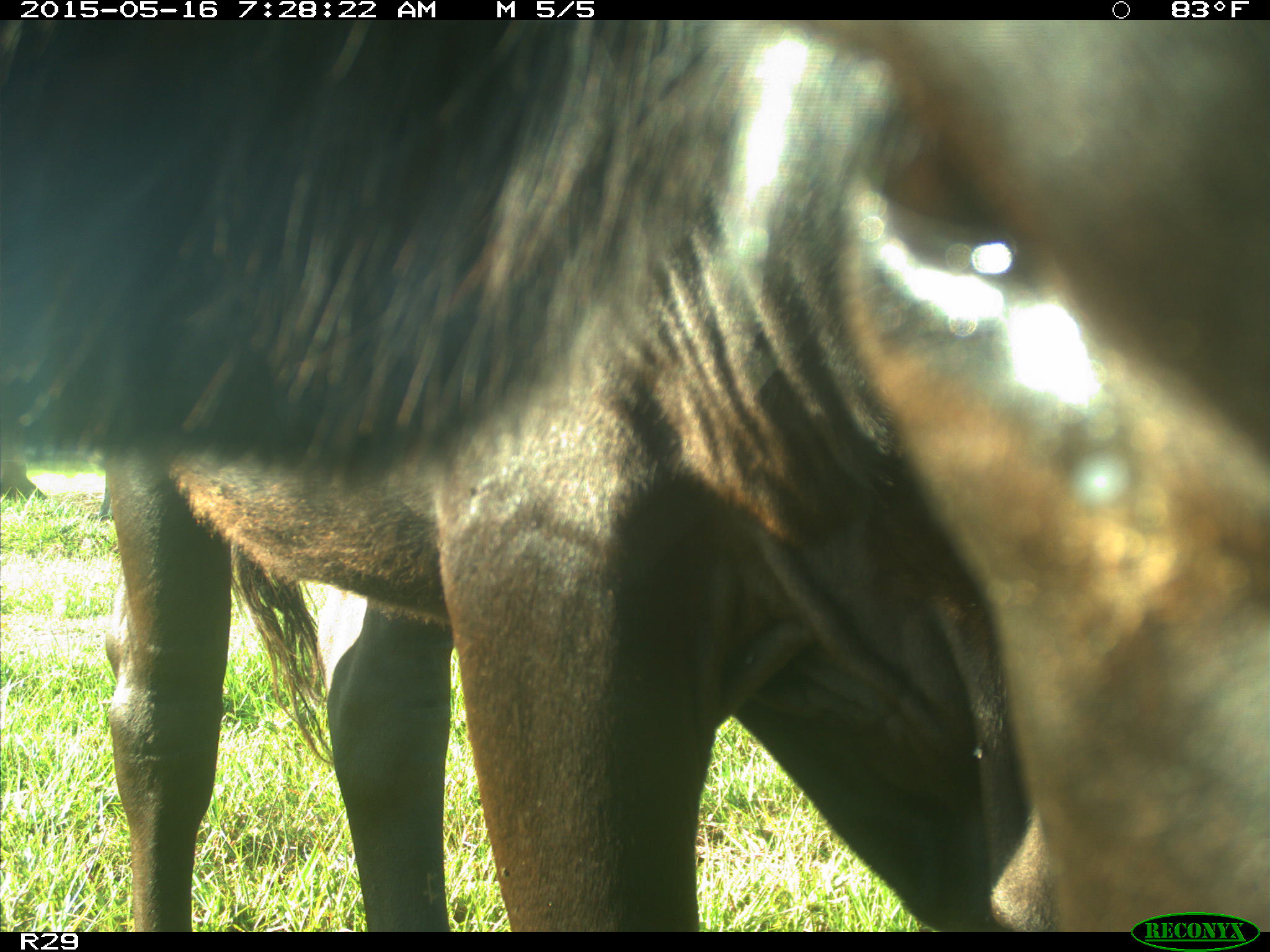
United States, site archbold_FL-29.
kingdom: Animalia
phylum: Chordata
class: Mammalia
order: Artiodactyla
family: Bovidae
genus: Bos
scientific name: Bos taurus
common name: domestic cow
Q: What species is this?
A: Bos taurus (domestic cow).